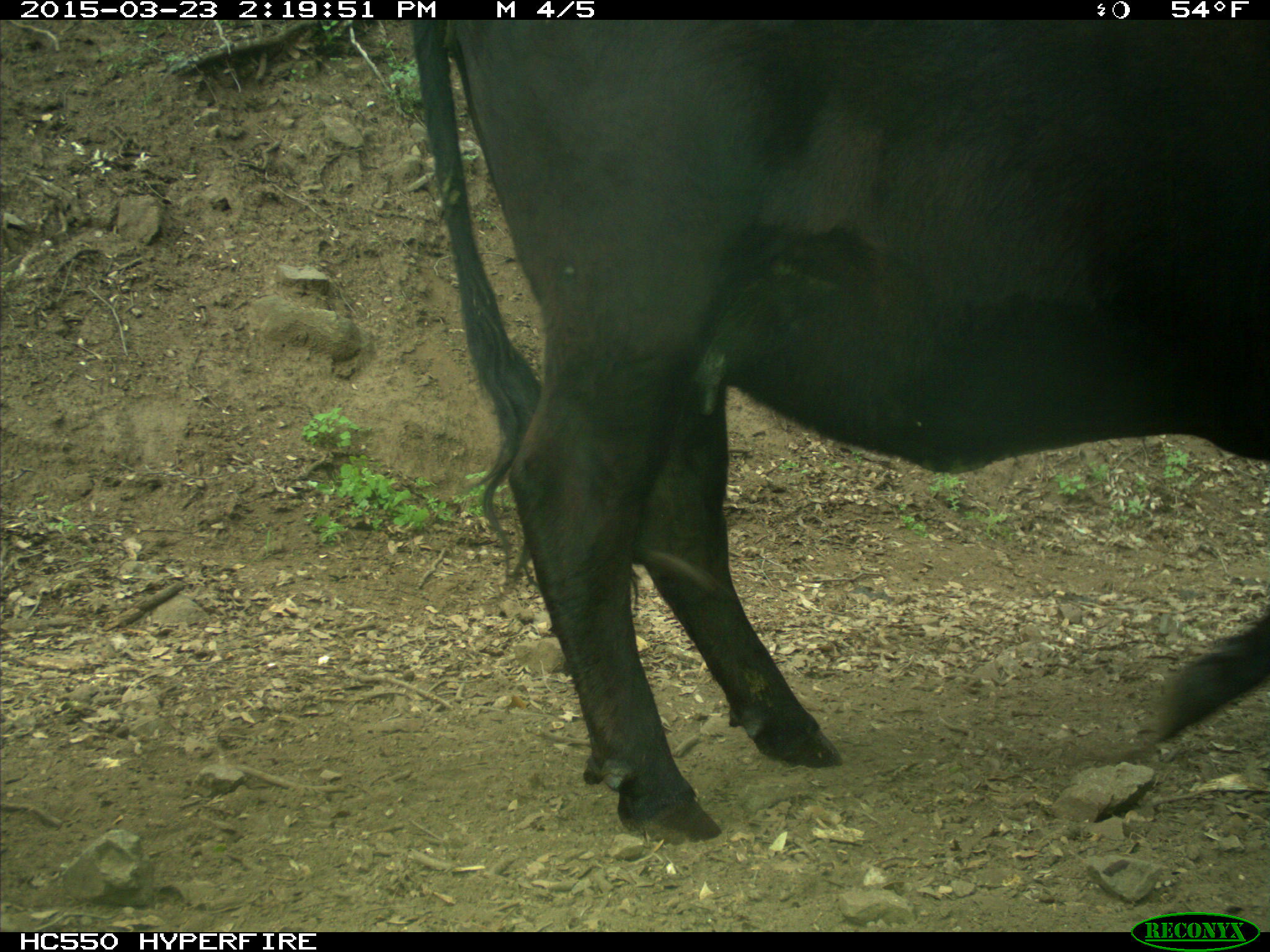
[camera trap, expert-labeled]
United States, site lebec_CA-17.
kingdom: Animalia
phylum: Chordata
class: Mammalia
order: Artiodactyla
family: Bovidae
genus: Bos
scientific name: Bos taurus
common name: domestic cow